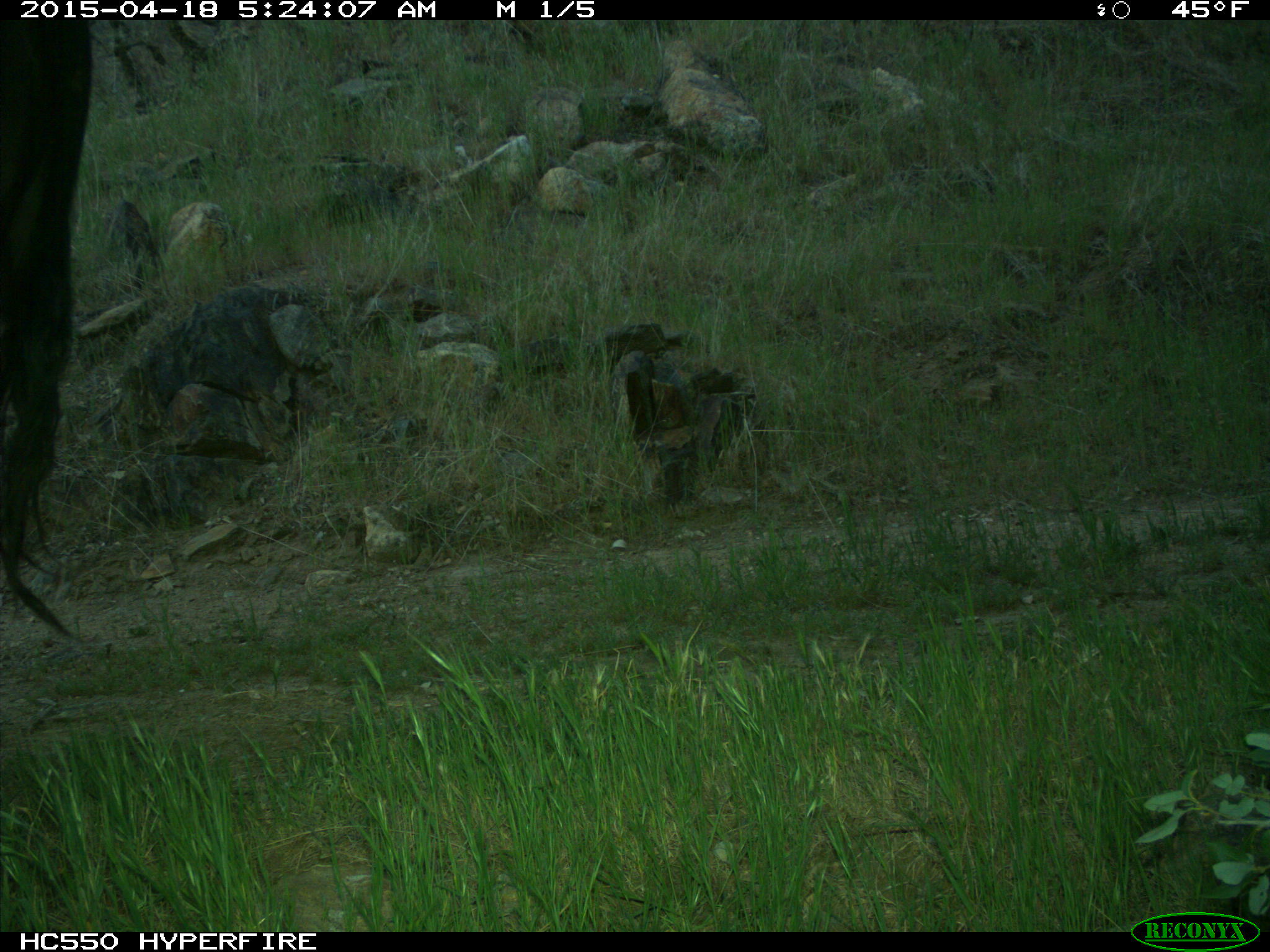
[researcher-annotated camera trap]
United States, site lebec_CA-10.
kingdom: Animalia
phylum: Chordata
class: Mammalia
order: Artiodactyla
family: Bovidae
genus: Bos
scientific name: Bos taurus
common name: domestic cow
Bos taurus (domestic cow).